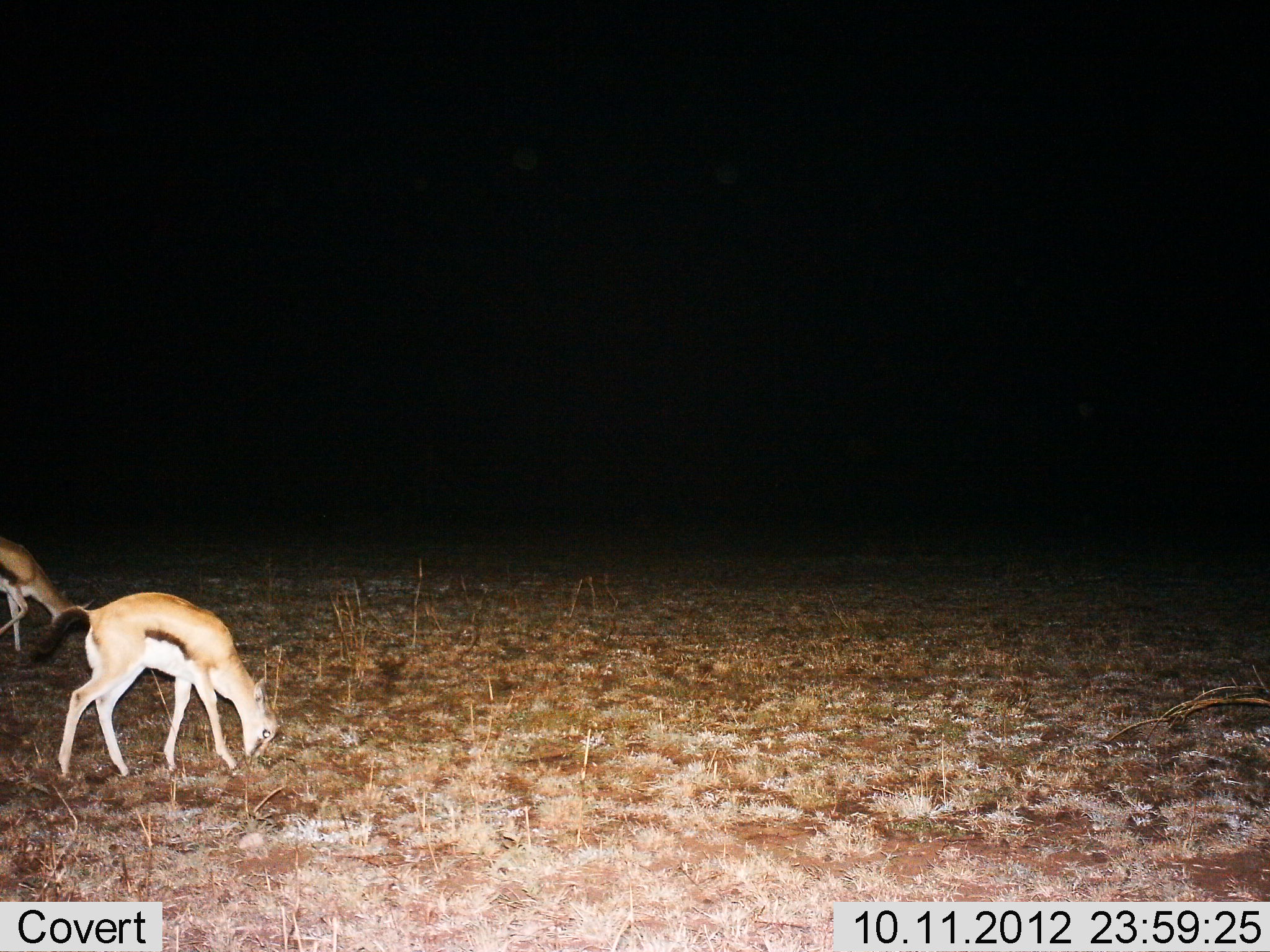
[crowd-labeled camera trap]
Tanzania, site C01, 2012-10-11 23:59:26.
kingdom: Animalia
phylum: Chordata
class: Mammalia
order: Artiodactyla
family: Bovidae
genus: Eudorcas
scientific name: Eudorcas thomsonii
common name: thomson's gazelle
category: gazellethomsons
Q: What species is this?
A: Gazellethomsons (thomson's gazelle) (Eudorcas thomsonii).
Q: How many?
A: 2.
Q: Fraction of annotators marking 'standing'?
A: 10%.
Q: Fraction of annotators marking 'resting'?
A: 0%.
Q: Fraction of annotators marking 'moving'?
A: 10%.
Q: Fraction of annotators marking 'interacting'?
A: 0%.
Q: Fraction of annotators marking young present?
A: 0%.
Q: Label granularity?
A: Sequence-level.